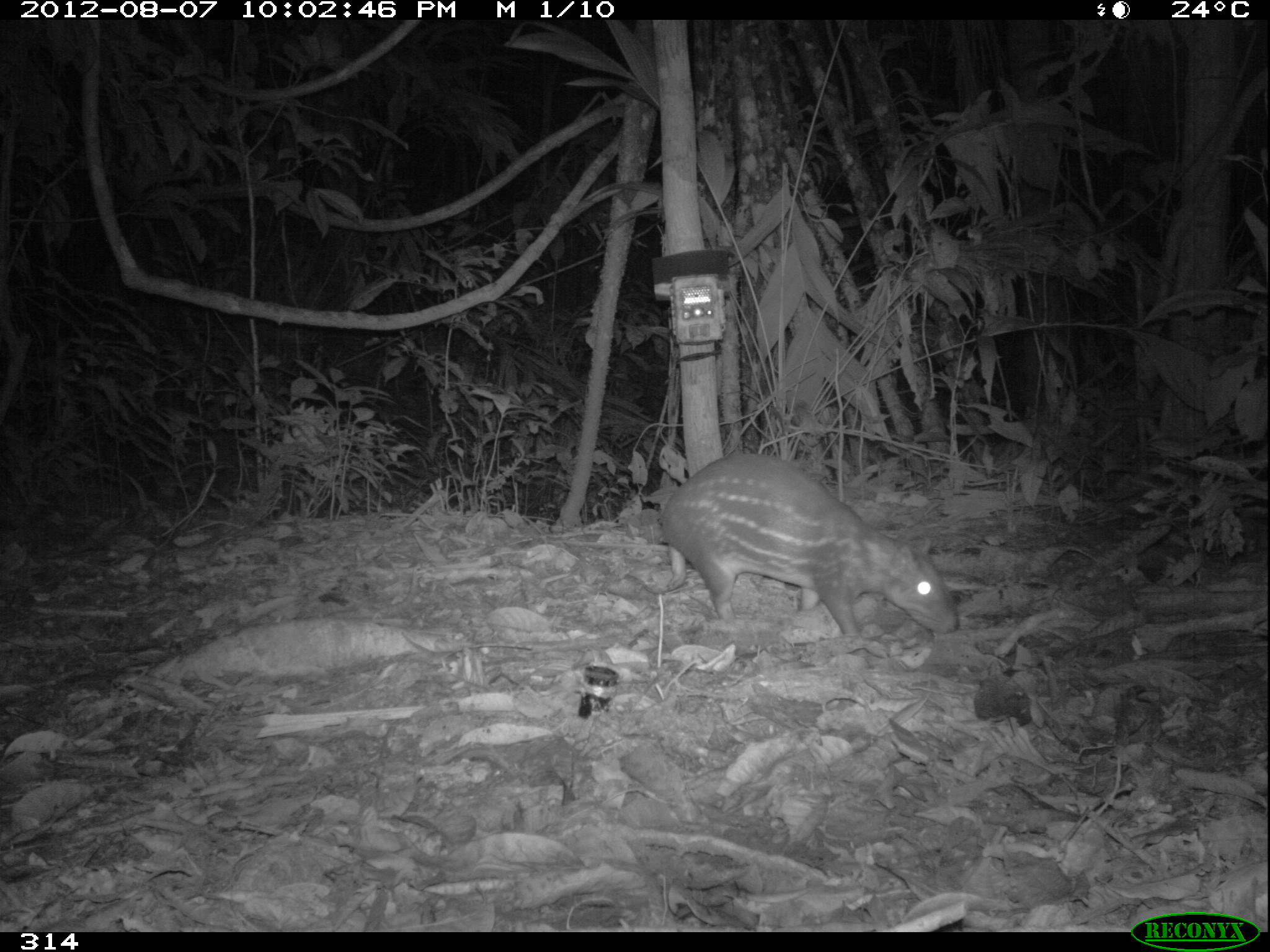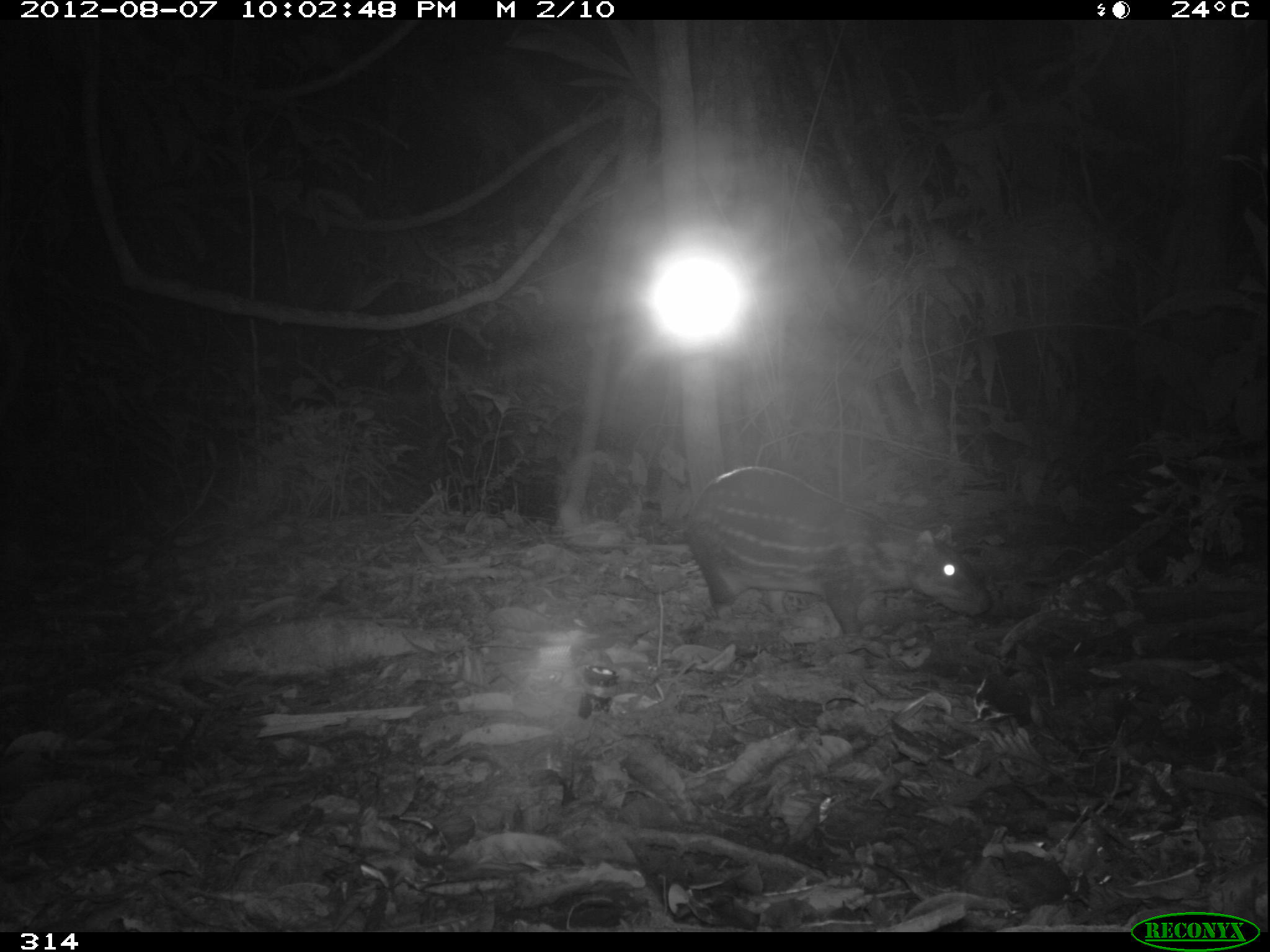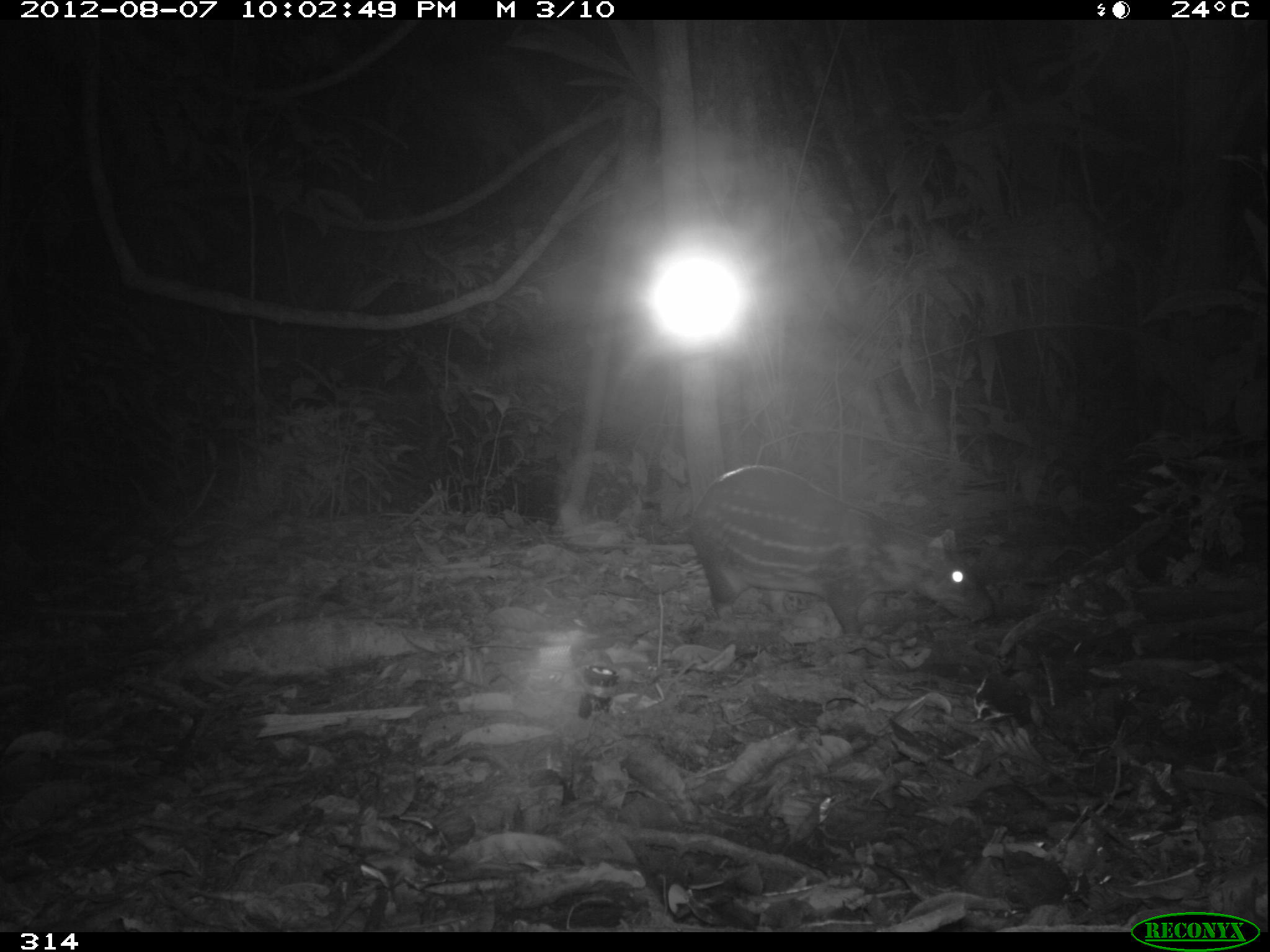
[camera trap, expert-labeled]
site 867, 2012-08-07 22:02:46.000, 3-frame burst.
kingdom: Animalia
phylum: Chordata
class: Mammalia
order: Rodentia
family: Cuniculidae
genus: Cuniculus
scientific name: Cuniculus paca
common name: spotted paca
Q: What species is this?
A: Cuniculus paca (spotted paca).